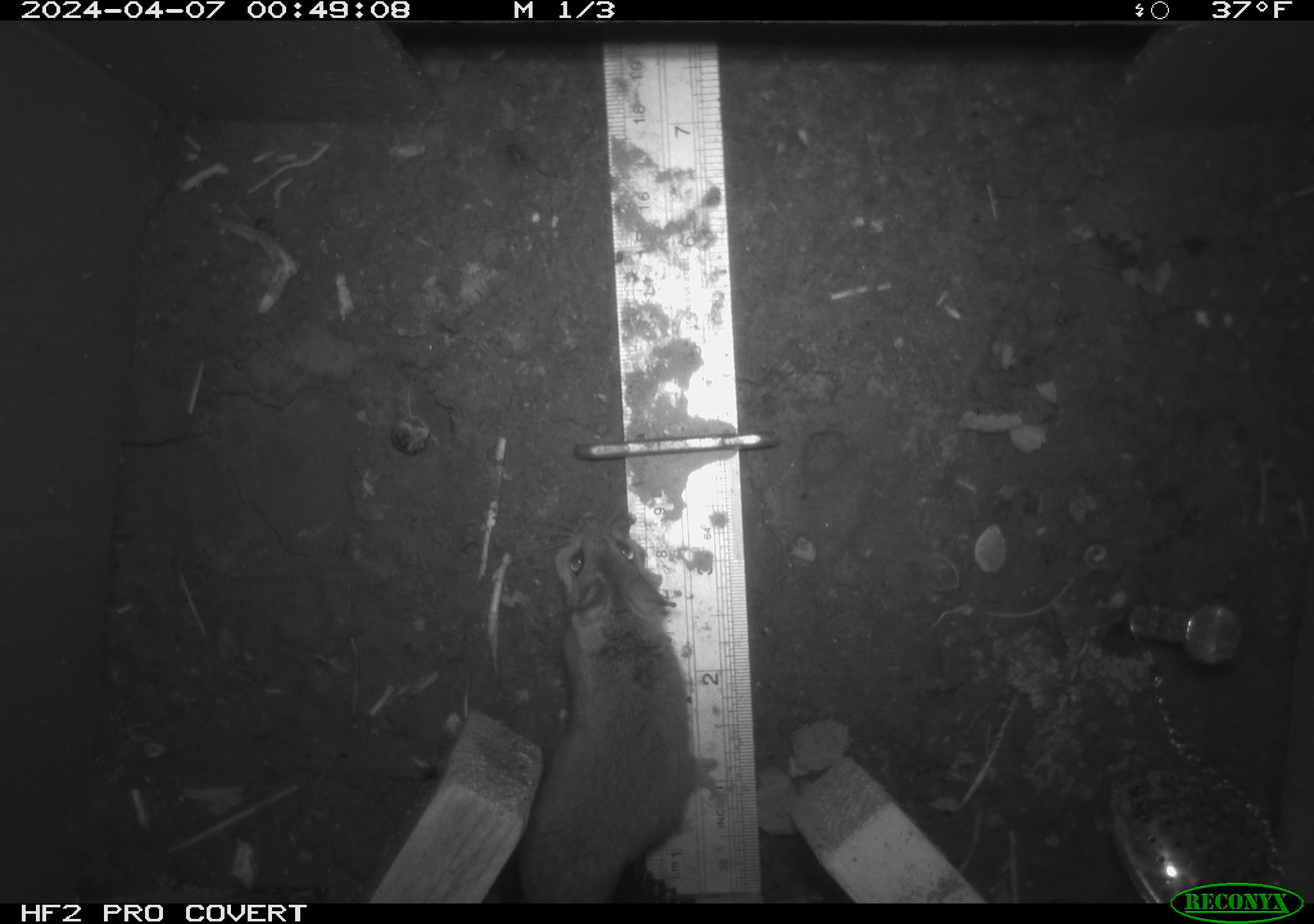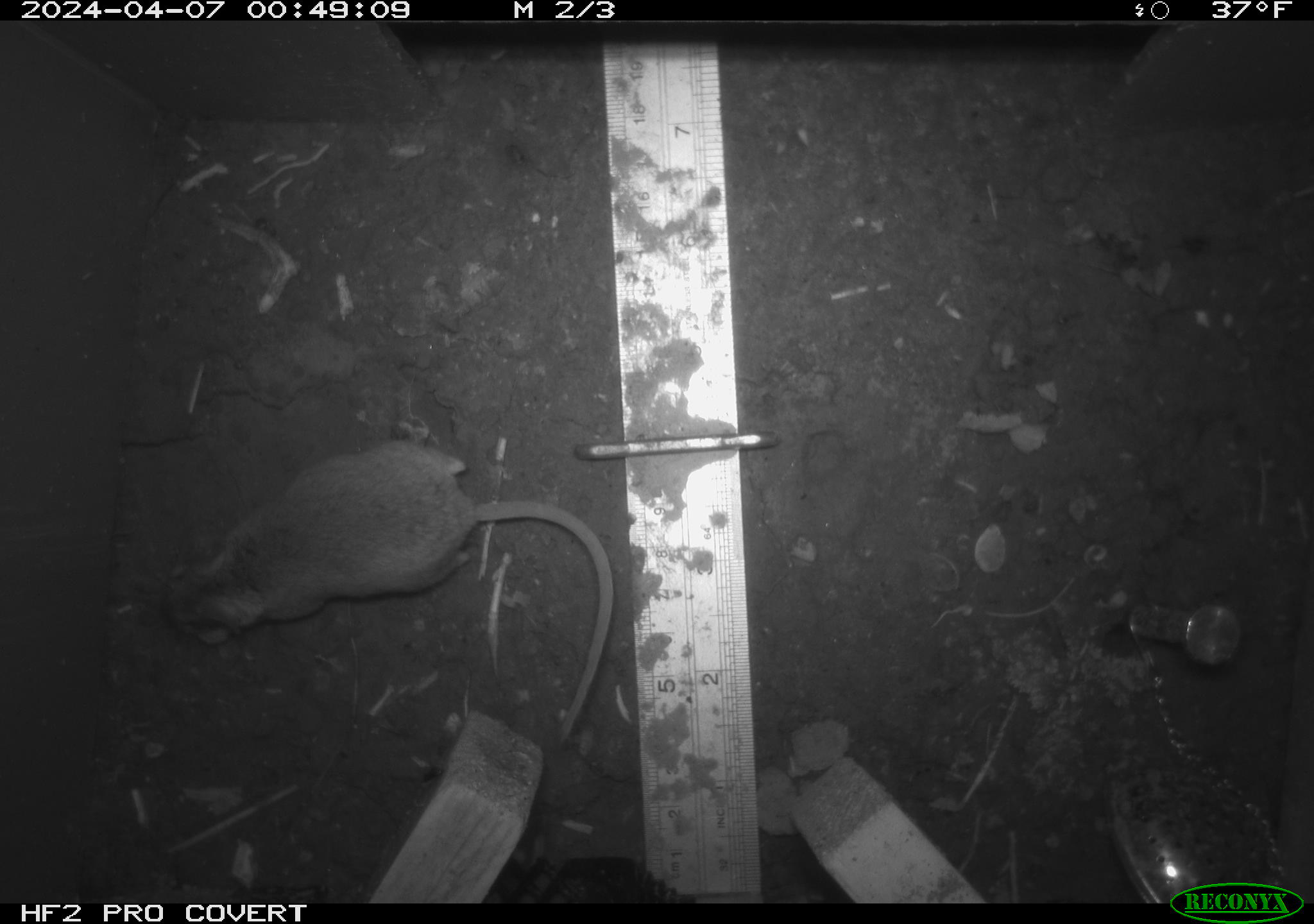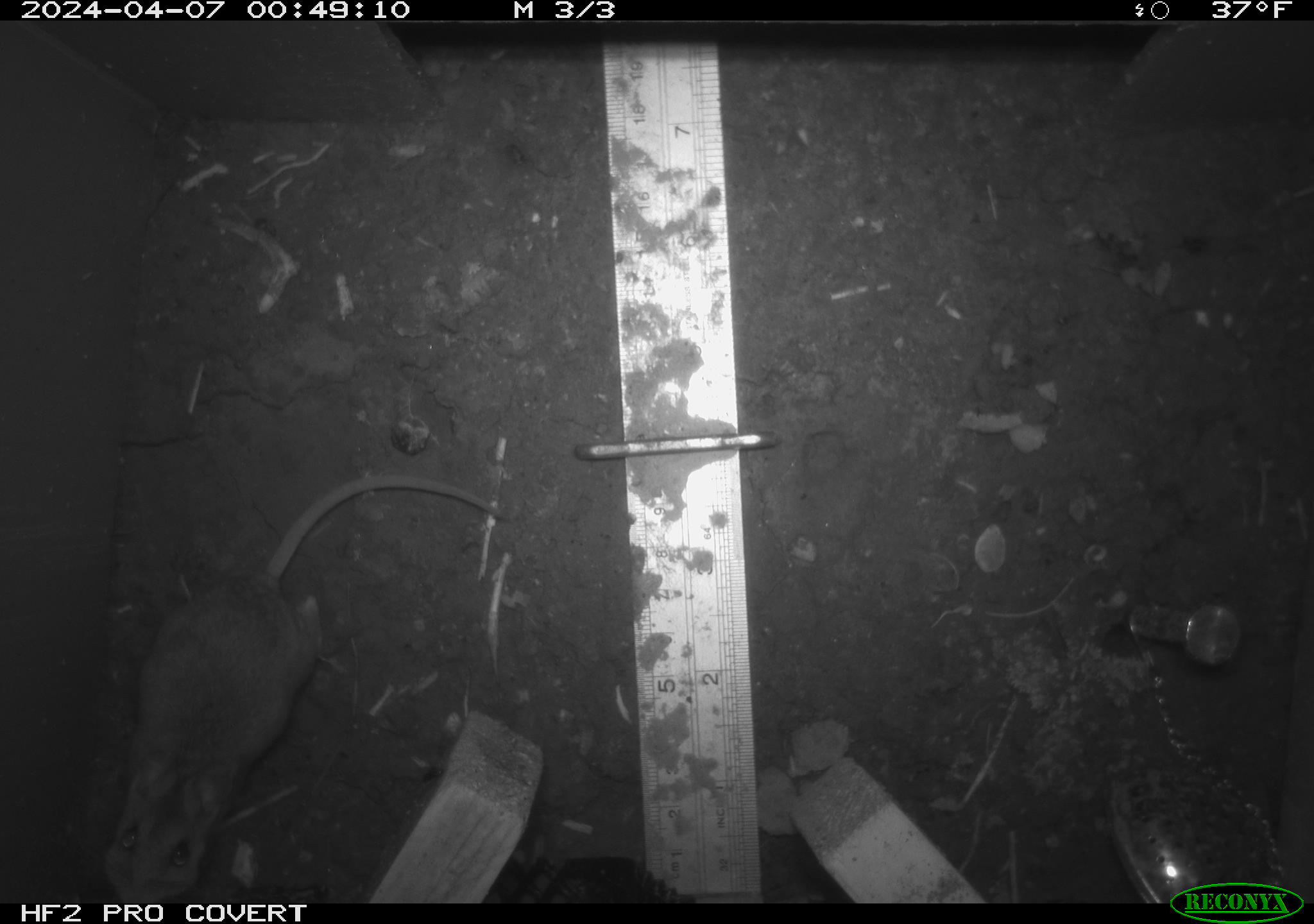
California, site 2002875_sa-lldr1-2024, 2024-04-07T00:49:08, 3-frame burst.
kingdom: Animalia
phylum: Chordata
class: Mammalia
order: Rodentia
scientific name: Rodentia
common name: rodent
Rodent (Rodentia).